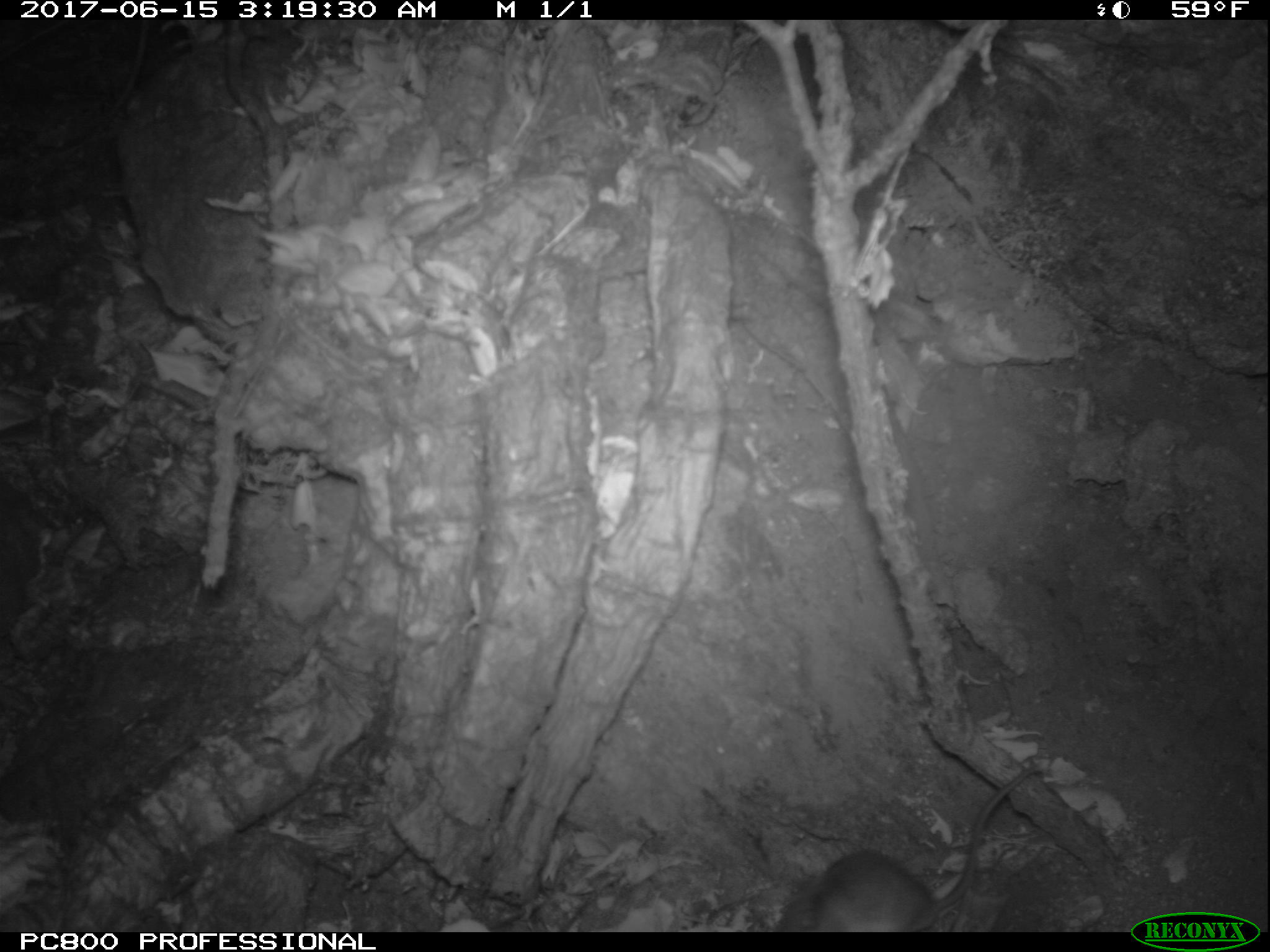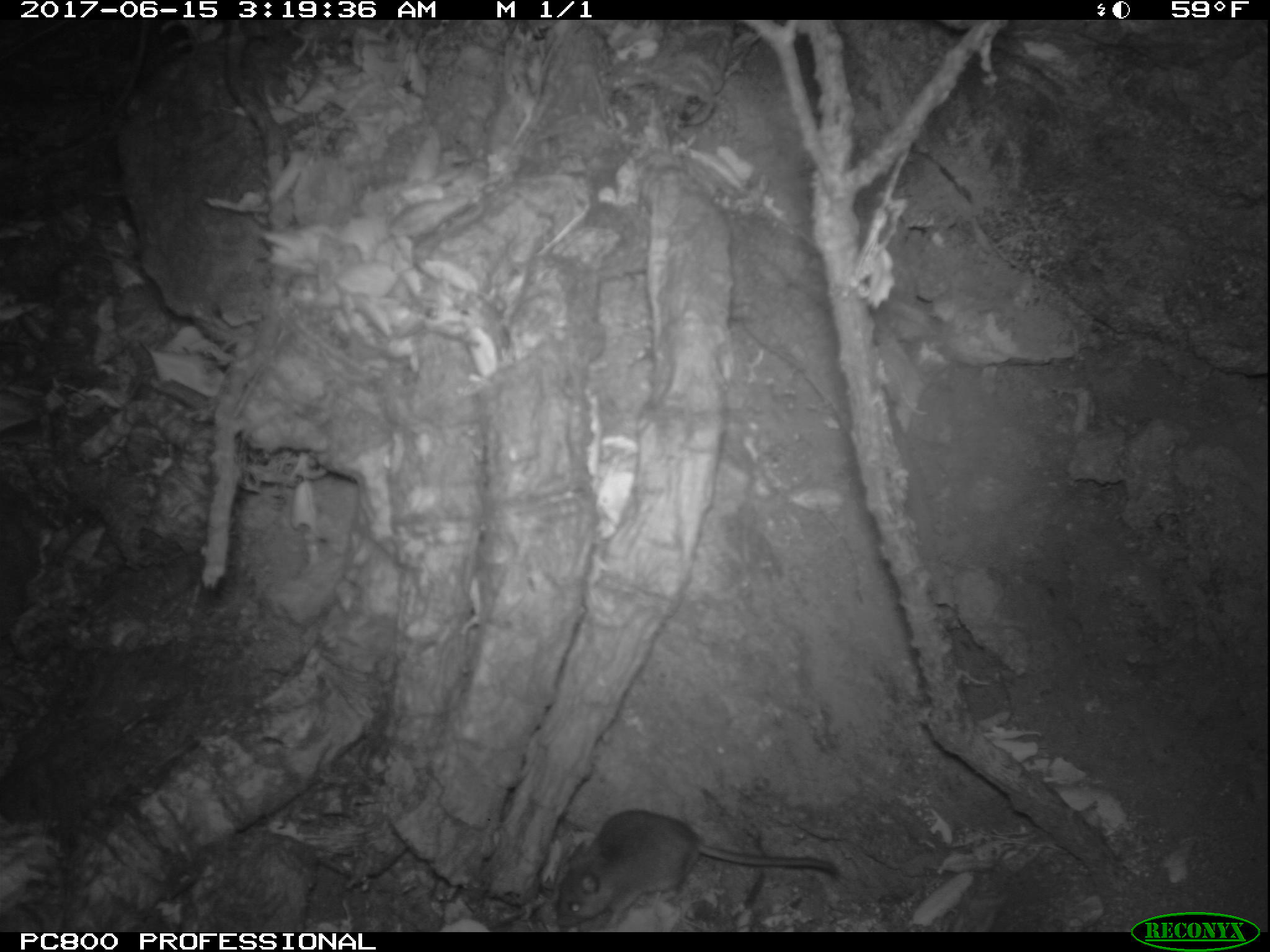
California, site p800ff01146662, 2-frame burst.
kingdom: Animalia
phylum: Chordata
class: Mammalia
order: Rodentia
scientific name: Rodentia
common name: rodent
Rodent (Rodentia).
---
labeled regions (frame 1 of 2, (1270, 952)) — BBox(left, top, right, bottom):
rodent: BBox(772, 765, 1040, 931)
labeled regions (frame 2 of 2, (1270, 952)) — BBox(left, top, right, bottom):
rodent: BBox(554, 809, 837, 928)